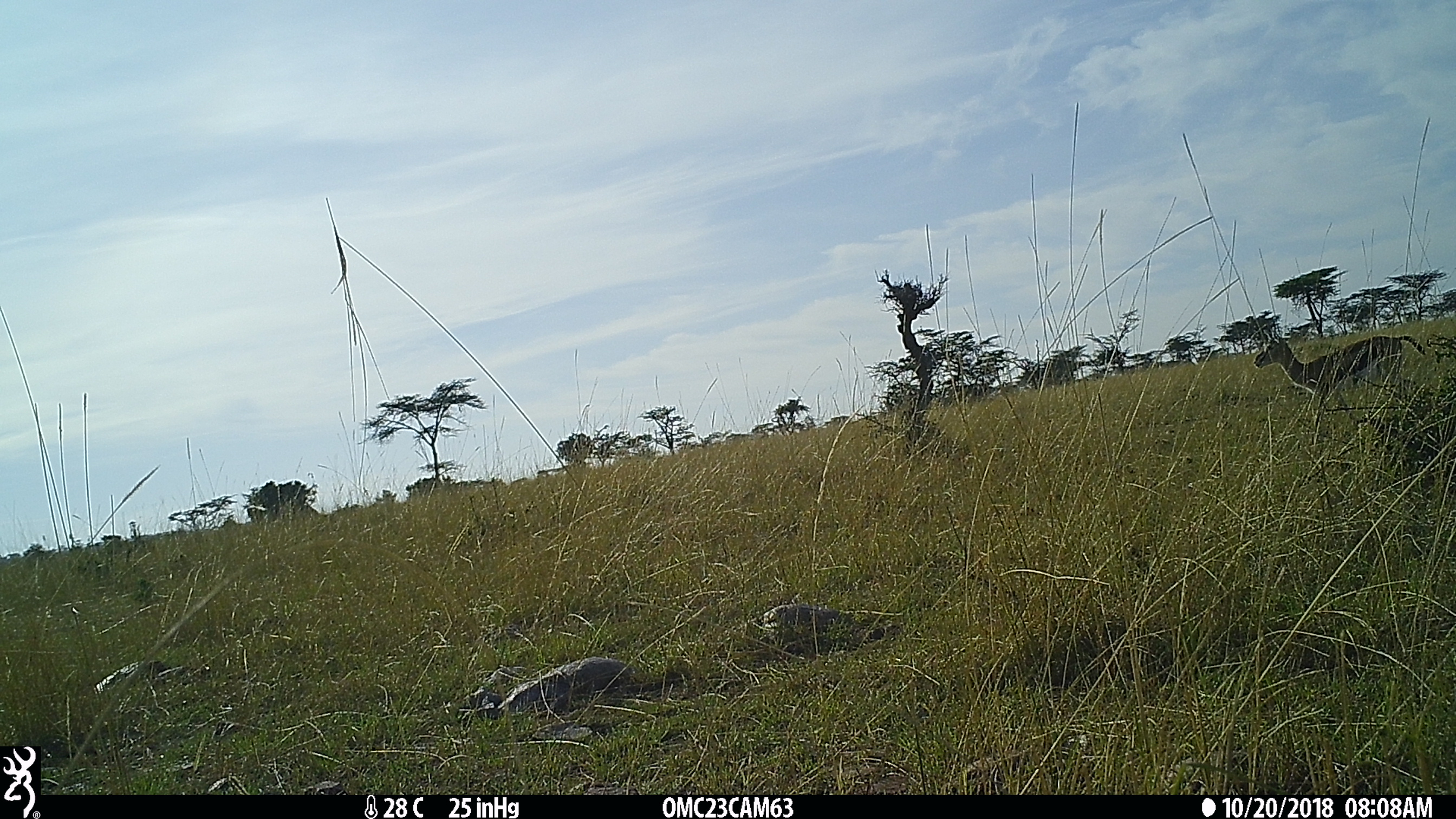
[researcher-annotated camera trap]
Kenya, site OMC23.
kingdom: Animalia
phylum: Chordata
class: Mammalia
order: Artiodactyla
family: Bovidae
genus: Eudorcas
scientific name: Eudorcas thomsonii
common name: thomon's gazelle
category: gazelle thomsons